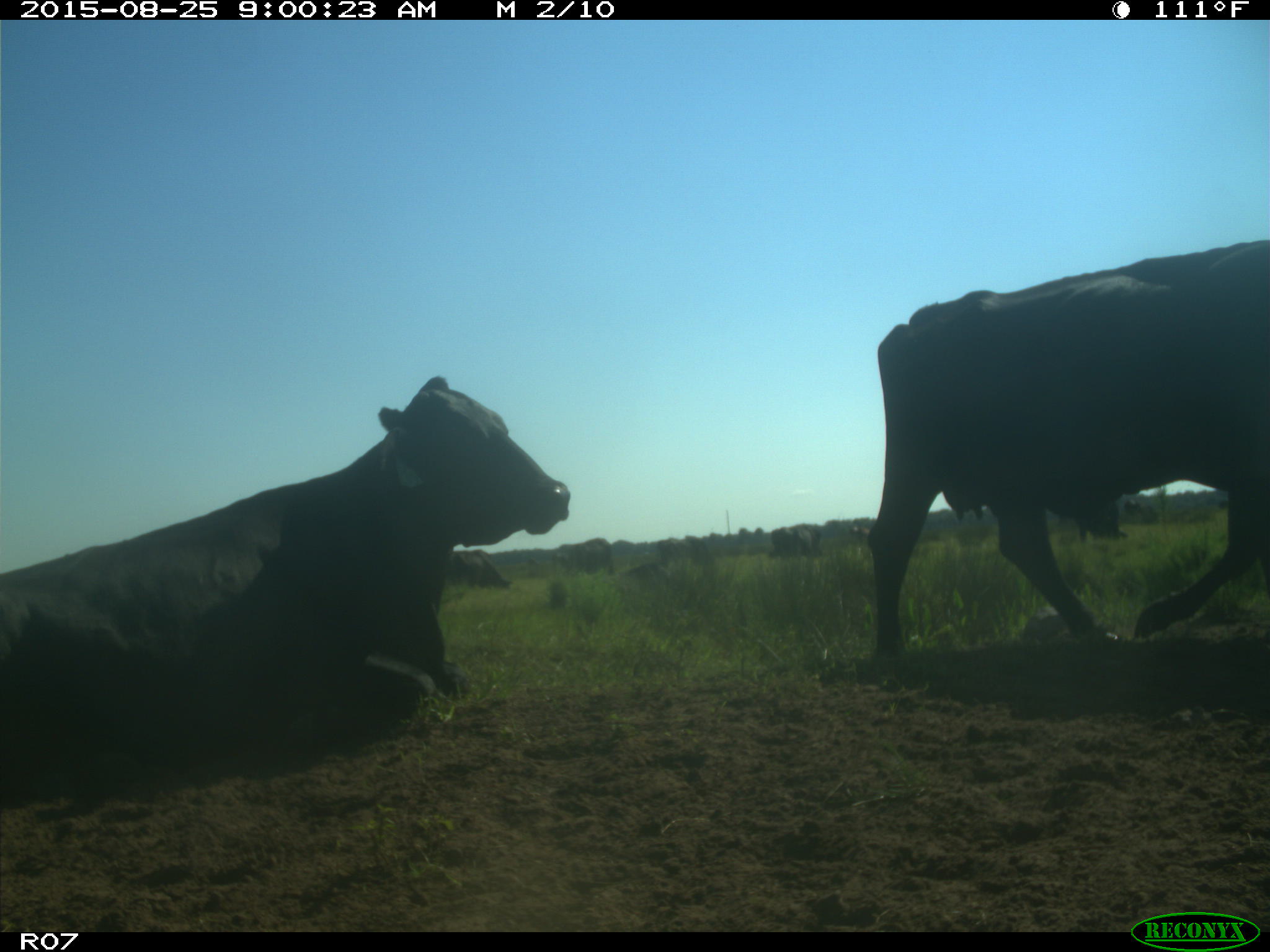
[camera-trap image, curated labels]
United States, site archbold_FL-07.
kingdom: Animalia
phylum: Chordata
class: Mammalia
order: Artiodactyla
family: Bovidae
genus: Bos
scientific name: Bos taurus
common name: domestic cow